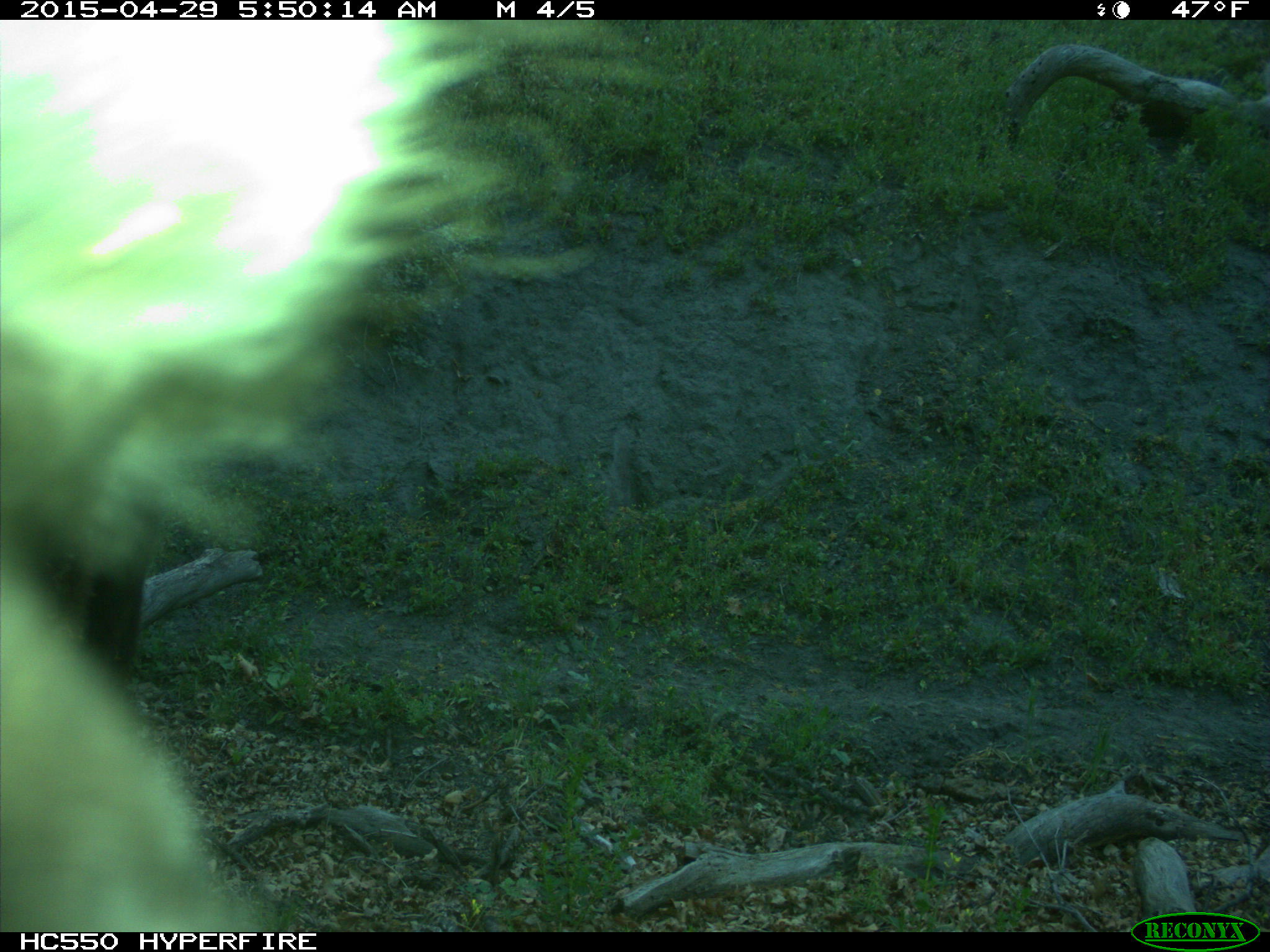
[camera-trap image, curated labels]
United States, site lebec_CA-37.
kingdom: Animalia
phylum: Chordata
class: Mammalia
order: Artiodactyla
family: Bovidae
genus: Bos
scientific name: Bos taurus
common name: domestic cow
Bos taurus (domestic cow).